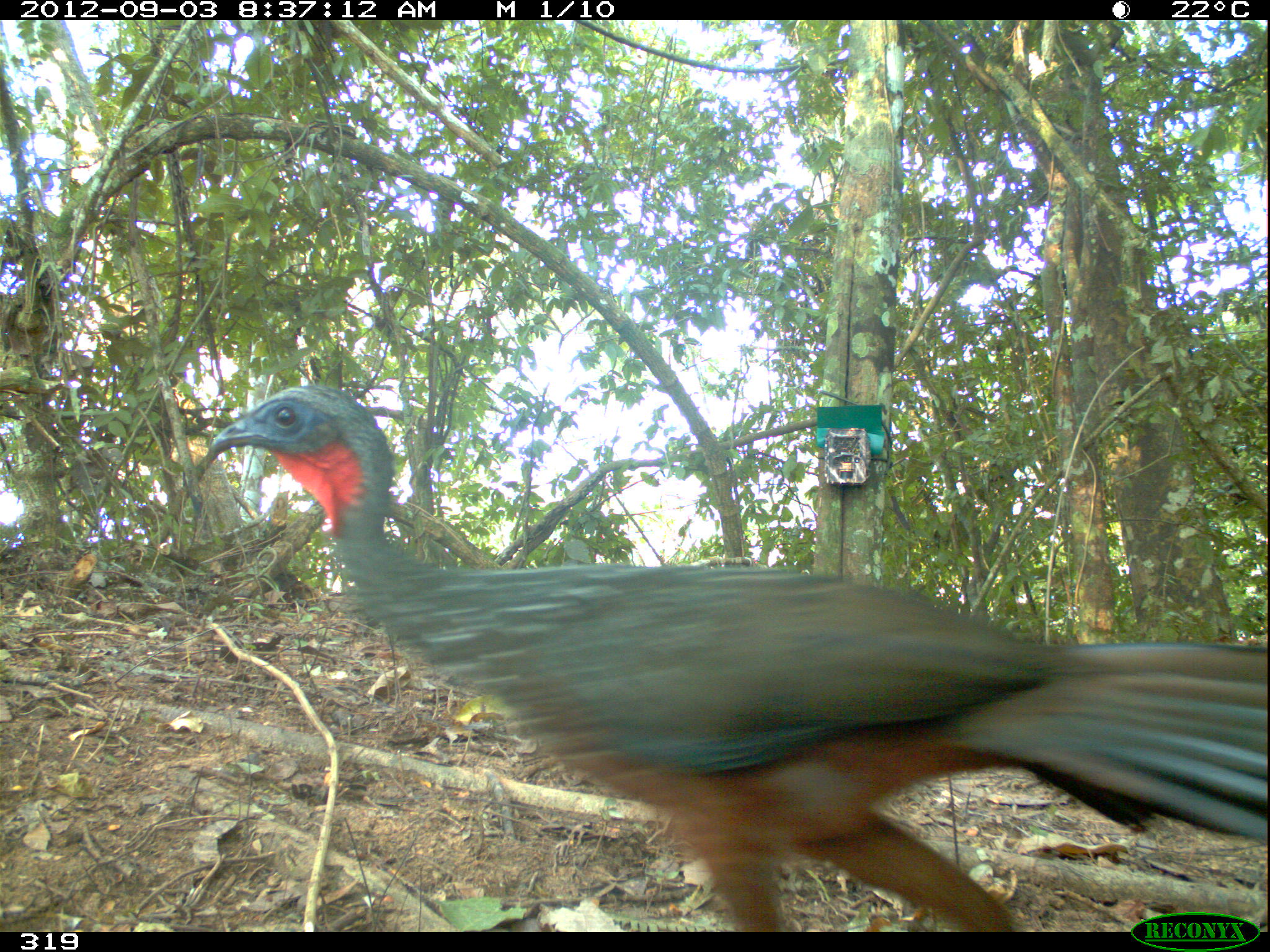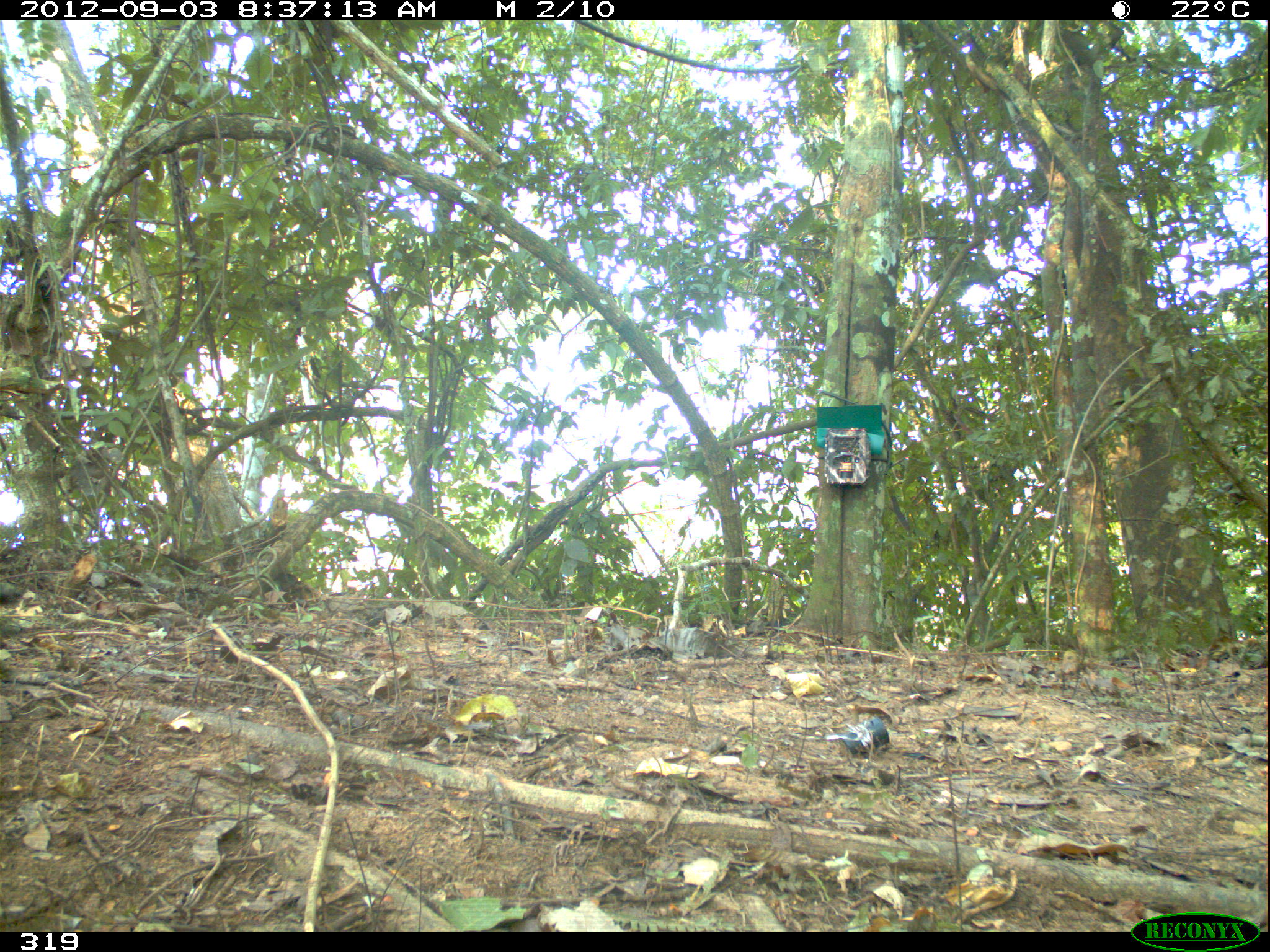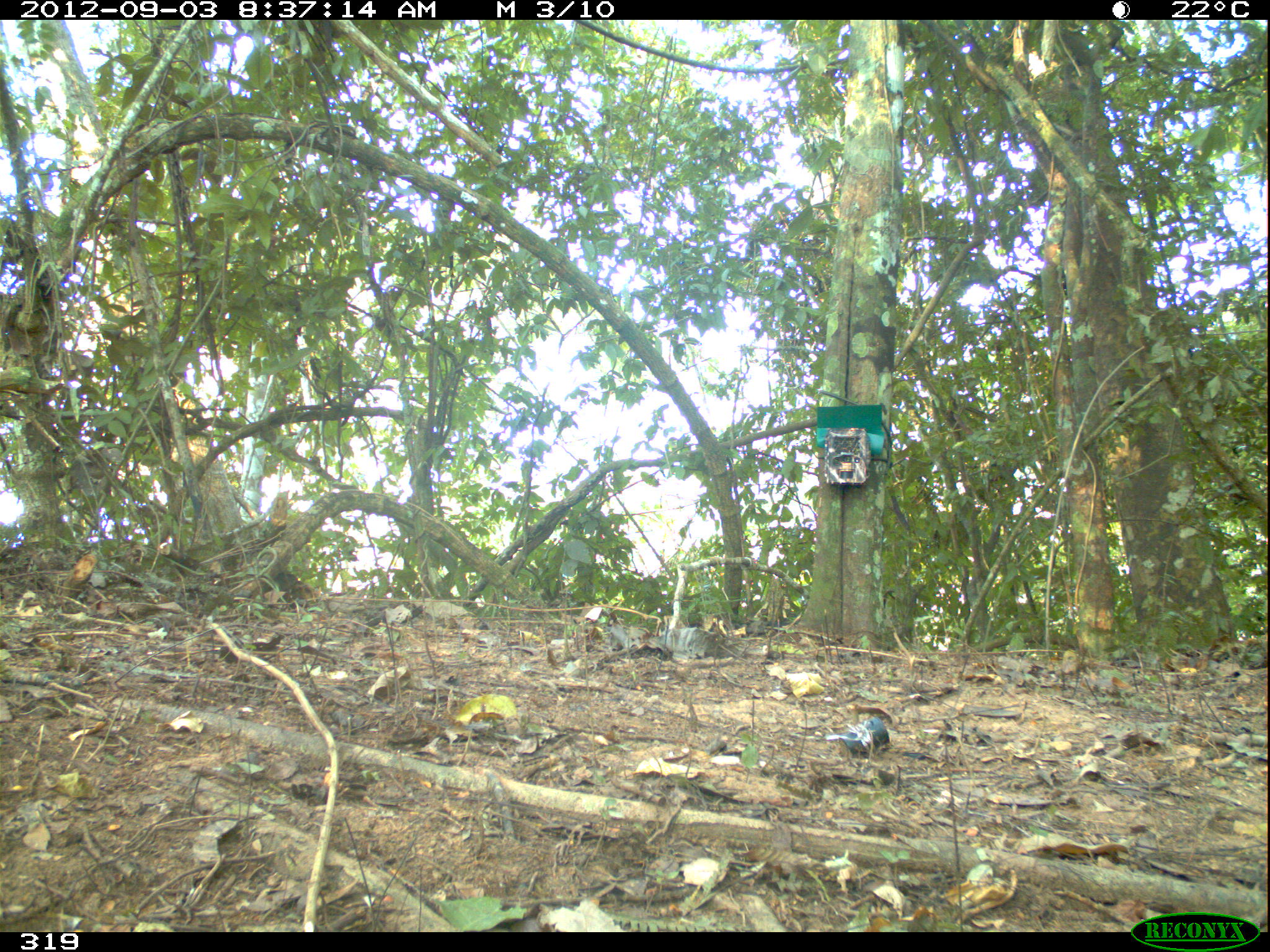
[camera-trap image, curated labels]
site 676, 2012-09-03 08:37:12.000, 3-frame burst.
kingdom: Animalia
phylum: Chordata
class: Aves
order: Galliformes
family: Cracidae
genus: Penelope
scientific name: Penelope jacquacu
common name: spix's guan